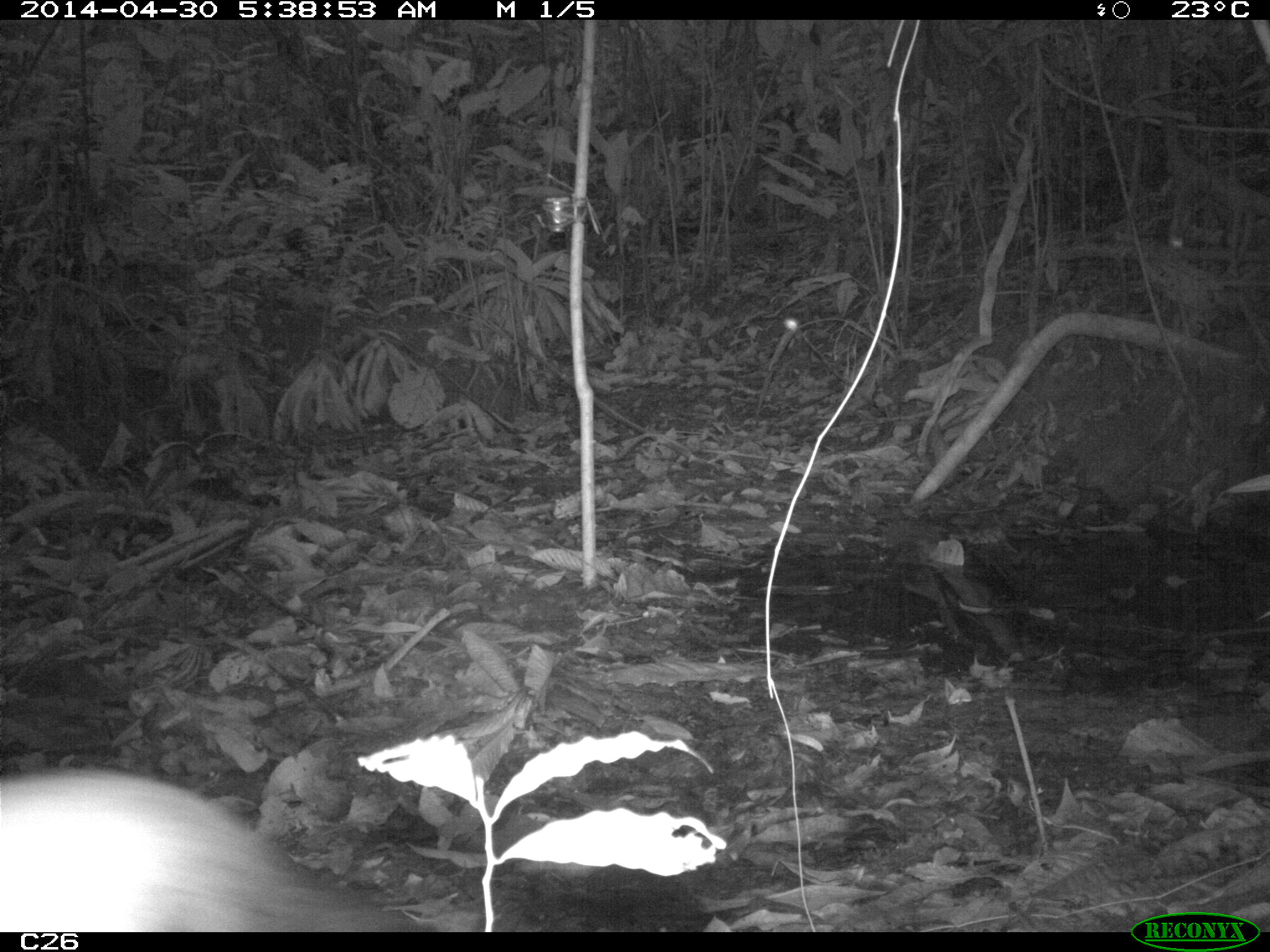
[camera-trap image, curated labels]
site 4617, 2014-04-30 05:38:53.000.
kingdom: Animalia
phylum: Chordata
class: Mammalia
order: Rodentia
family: Dasyproctidae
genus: Dasyprocta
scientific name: Dasyprocta leporina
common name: red-rumped agouti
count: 1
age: adult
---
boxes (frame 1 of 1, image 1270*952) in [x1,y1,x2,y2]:
dasyprocta leporina: [0,766,439,932]